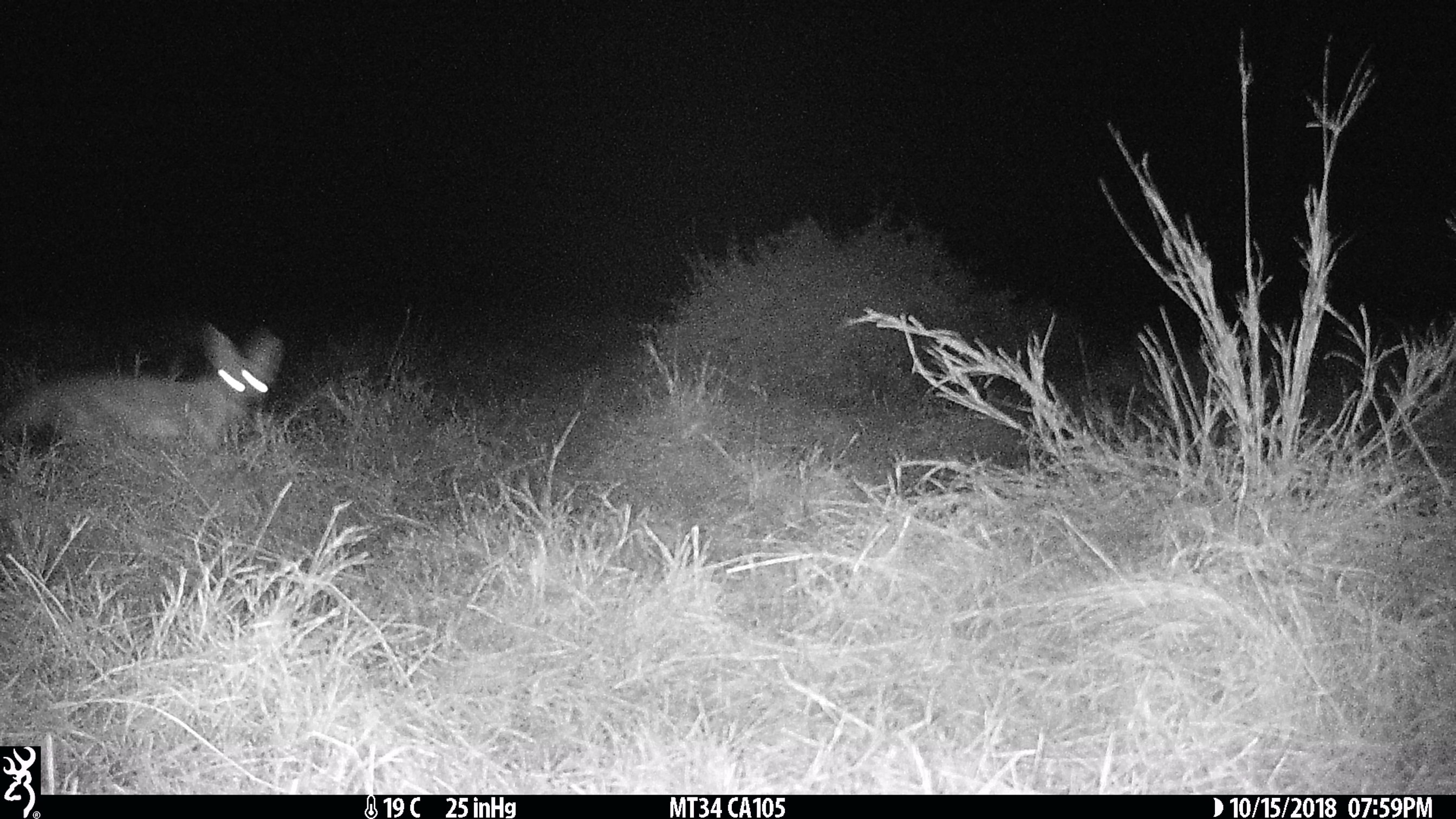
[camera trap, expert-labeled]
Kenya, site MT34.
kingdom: Animalia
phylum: Chordata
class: Mammalia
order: Carnivora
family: Canidae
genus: Lupulella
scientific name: Lupulella mesomelas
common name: black-backed jackal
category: jackal